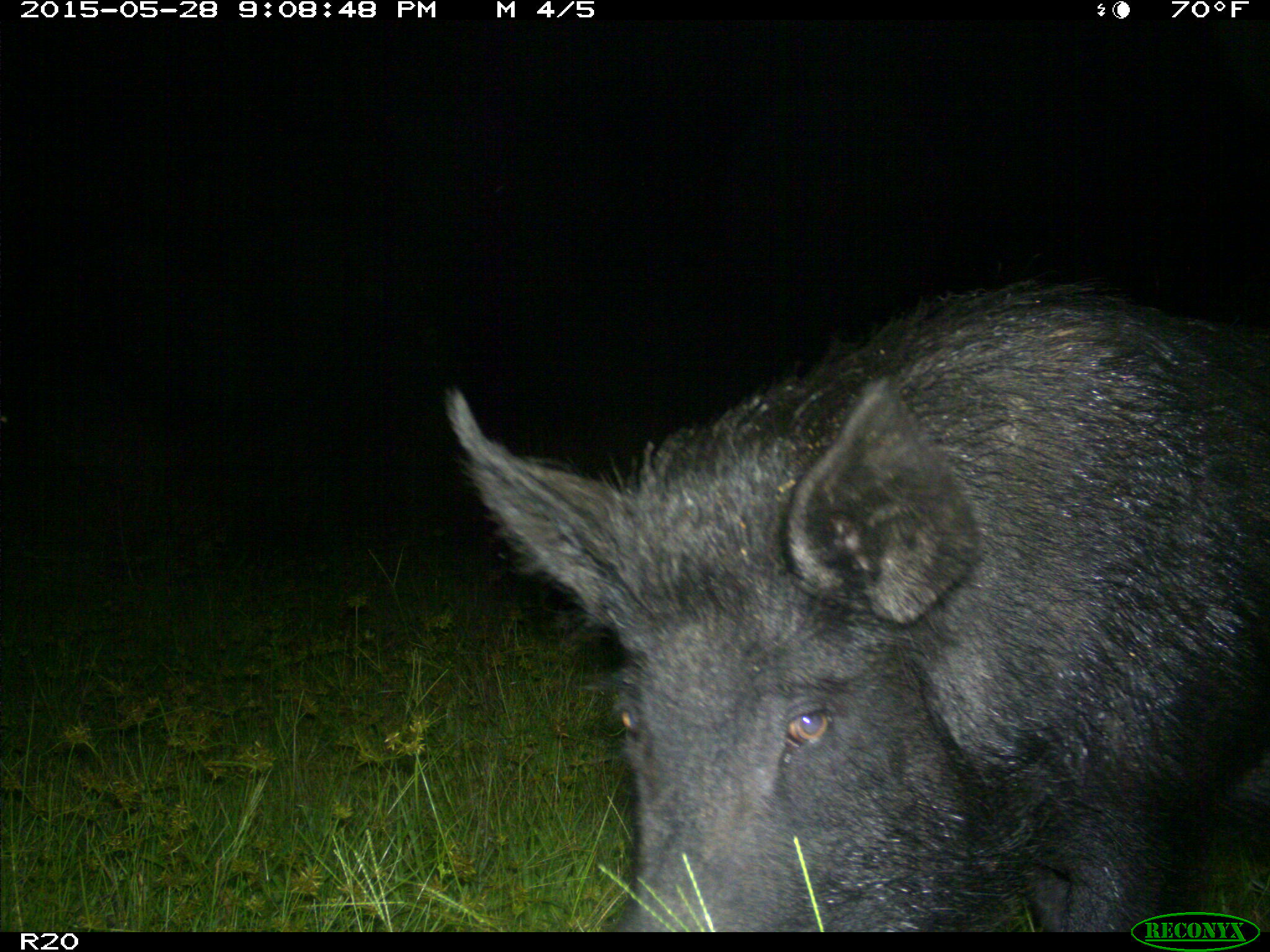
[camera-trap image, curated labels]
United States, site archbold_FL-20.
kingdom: Animalia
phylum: Chordata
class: Mammalia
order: Artiodactyla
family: Suidae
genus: Sus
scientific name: Sus scrofa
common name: wild boar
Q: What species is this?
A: Sus scrofa (wild boar).